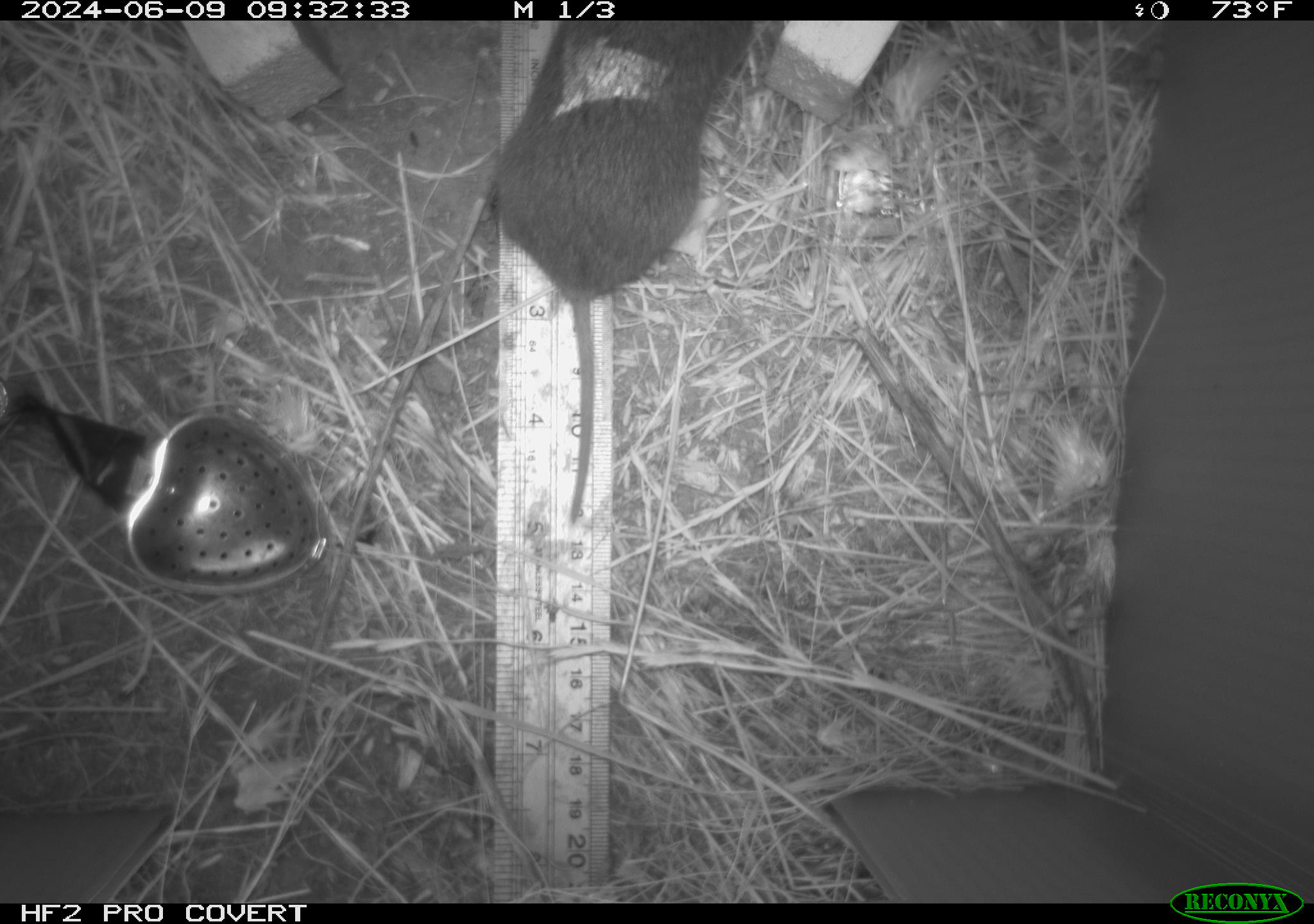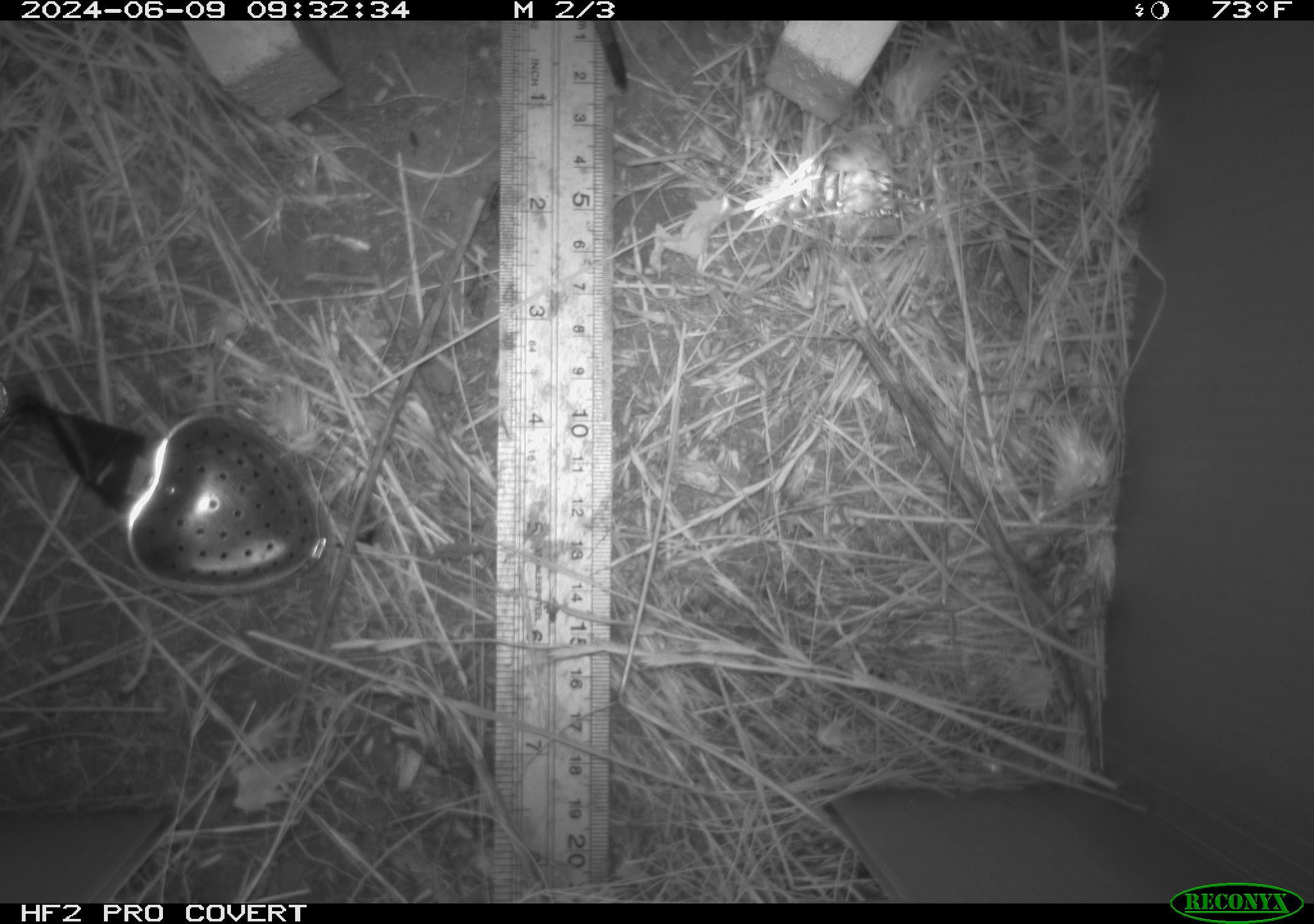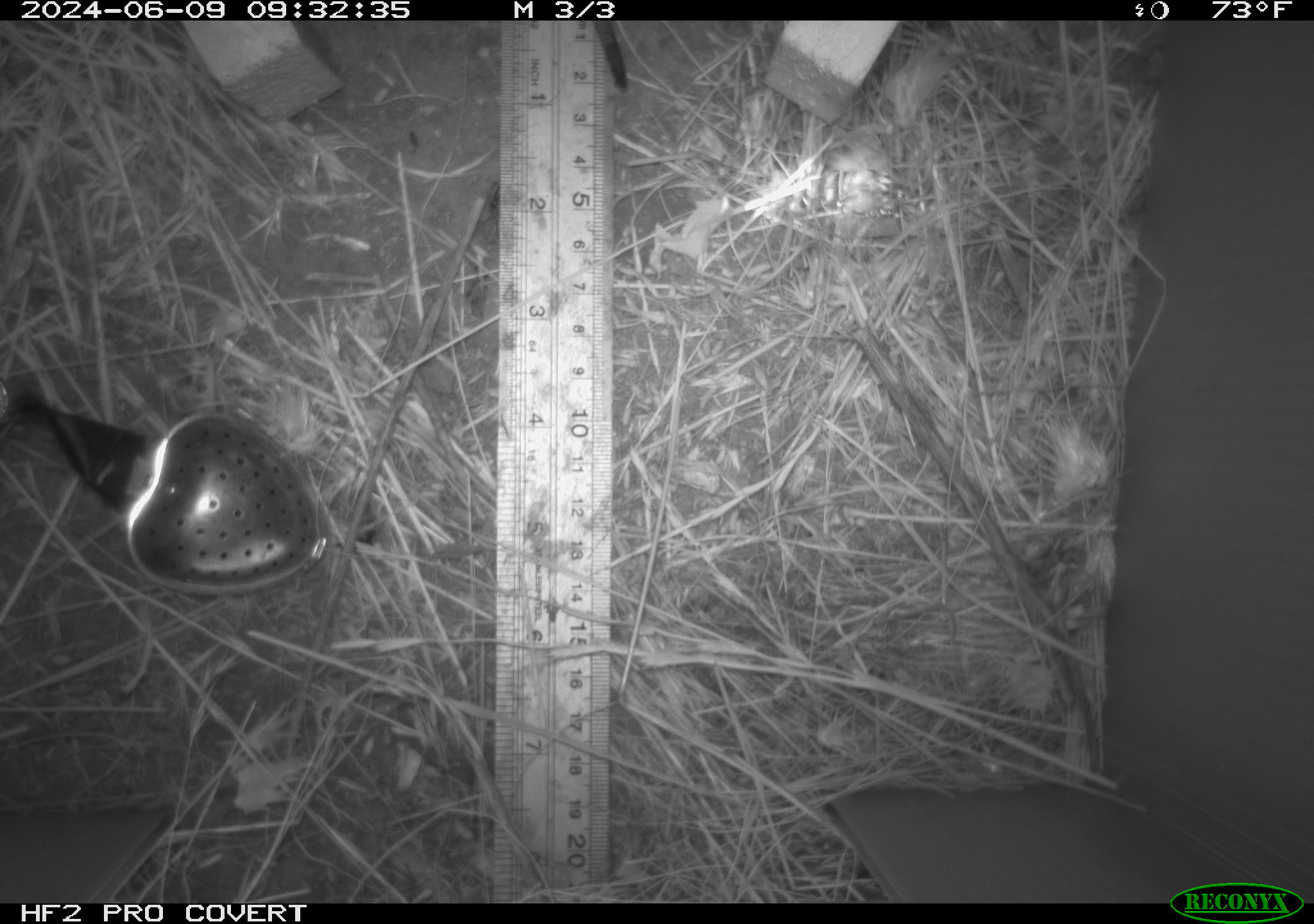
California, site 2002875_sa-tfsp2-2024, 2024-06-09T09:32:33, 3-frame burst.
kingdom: Animalia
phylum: Chordata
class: Mammalia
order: Rodentia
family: Cricetidae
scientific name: Arvicolinae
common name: voles, lemmings, and muskrats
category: arvicolinae subfamily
Arvicolinae subfamily (voles, lemmings, and muskrats) (Arvicolinae).